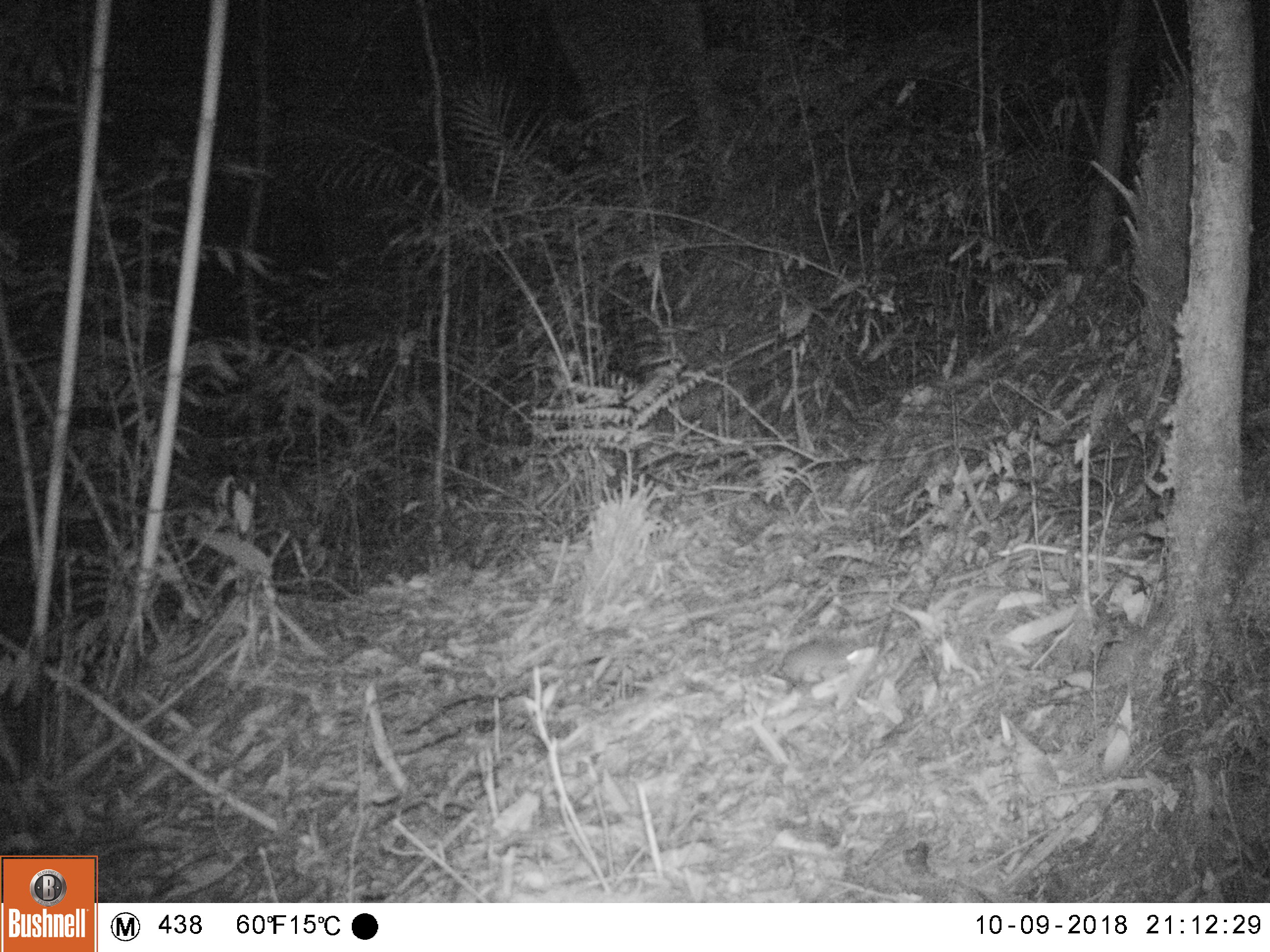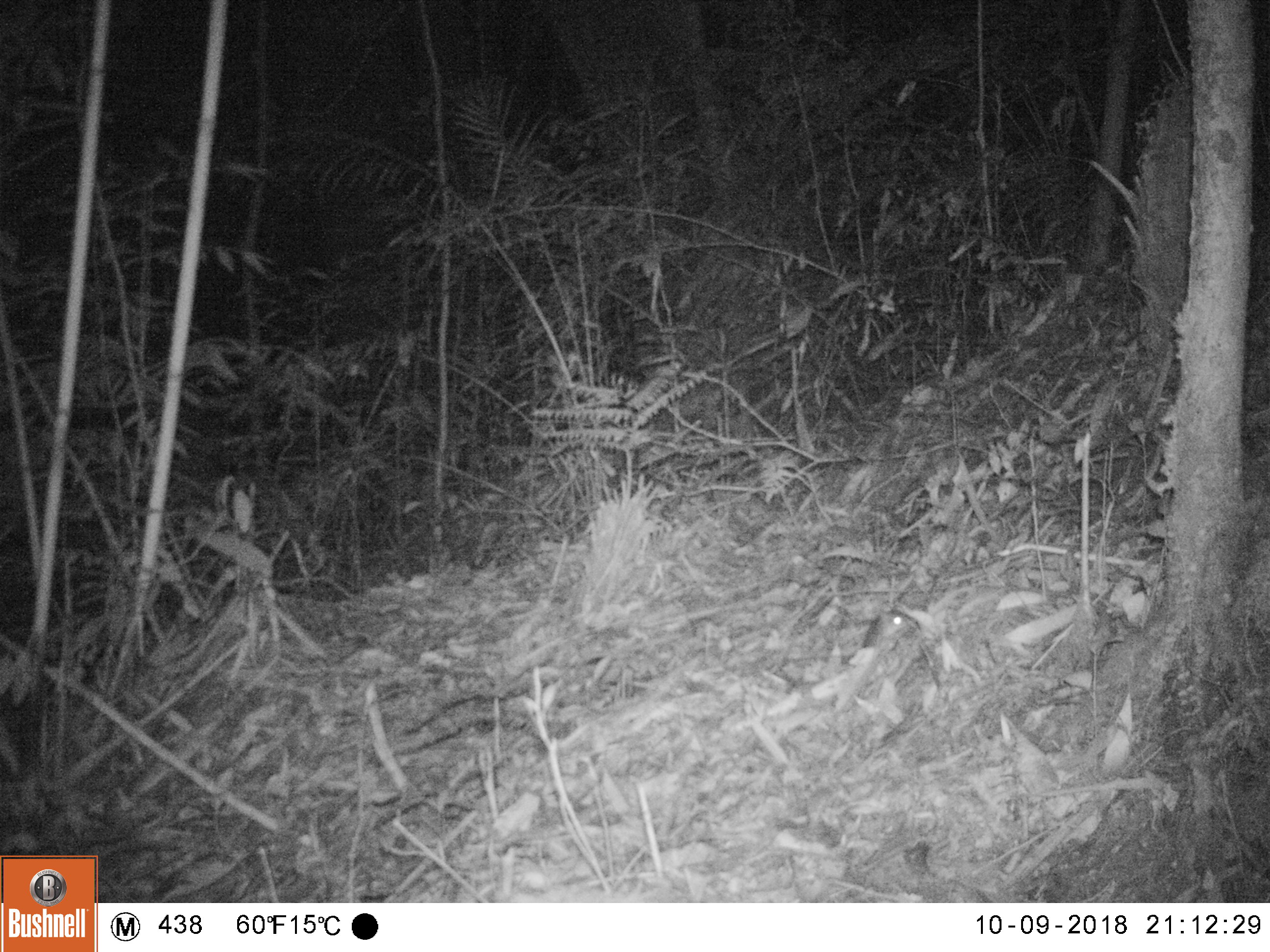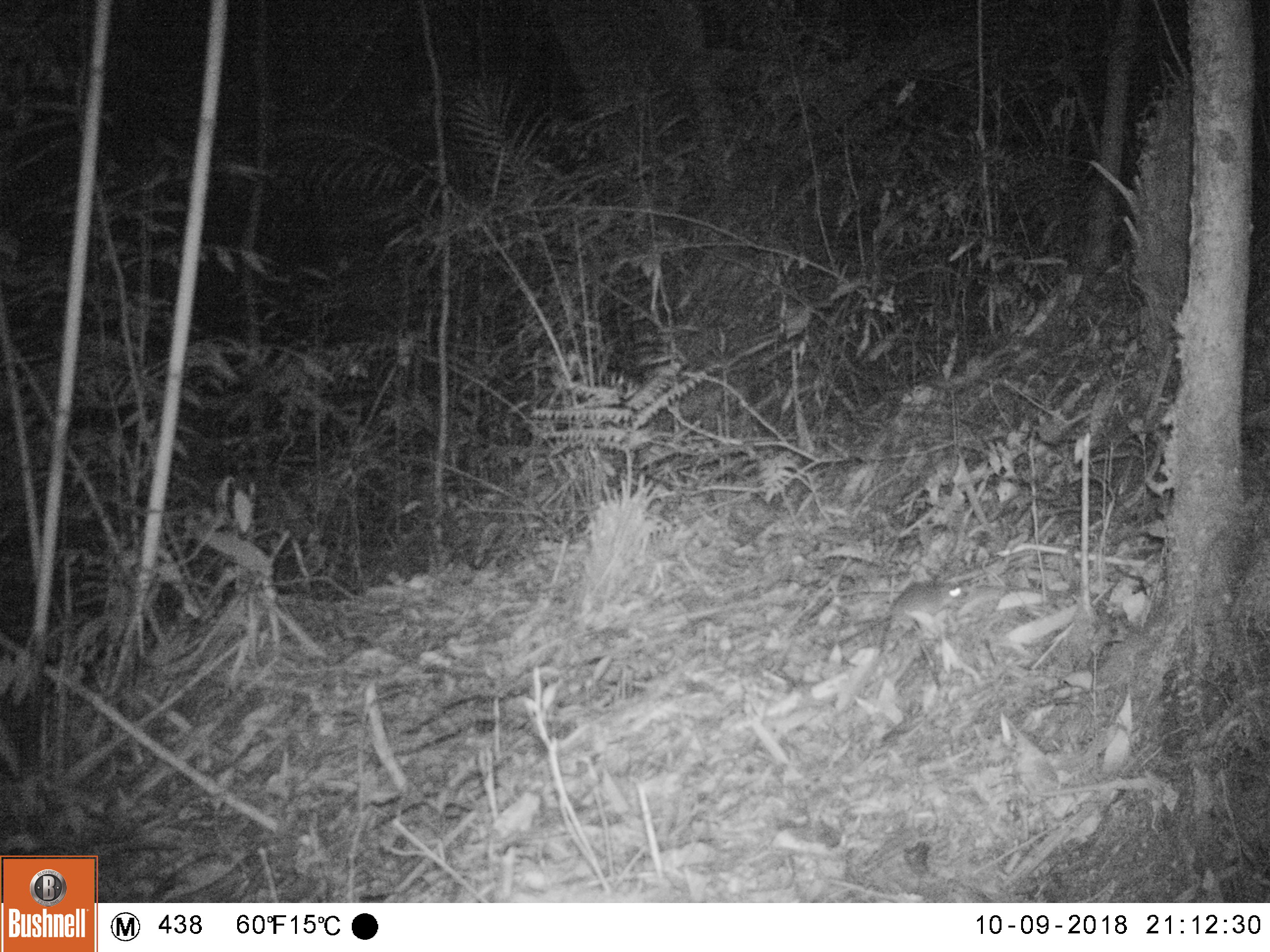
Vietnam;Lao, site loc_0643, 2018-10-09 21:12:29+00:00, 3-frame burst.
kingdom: Animalia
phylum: Chordata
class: Mammalia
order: Rodentia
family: Muridae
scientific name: Muridae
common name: old-world mice and rats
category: unidentified murid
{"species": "unidentified murid (old-world mice and rats) (Muridae)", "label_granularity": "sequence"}